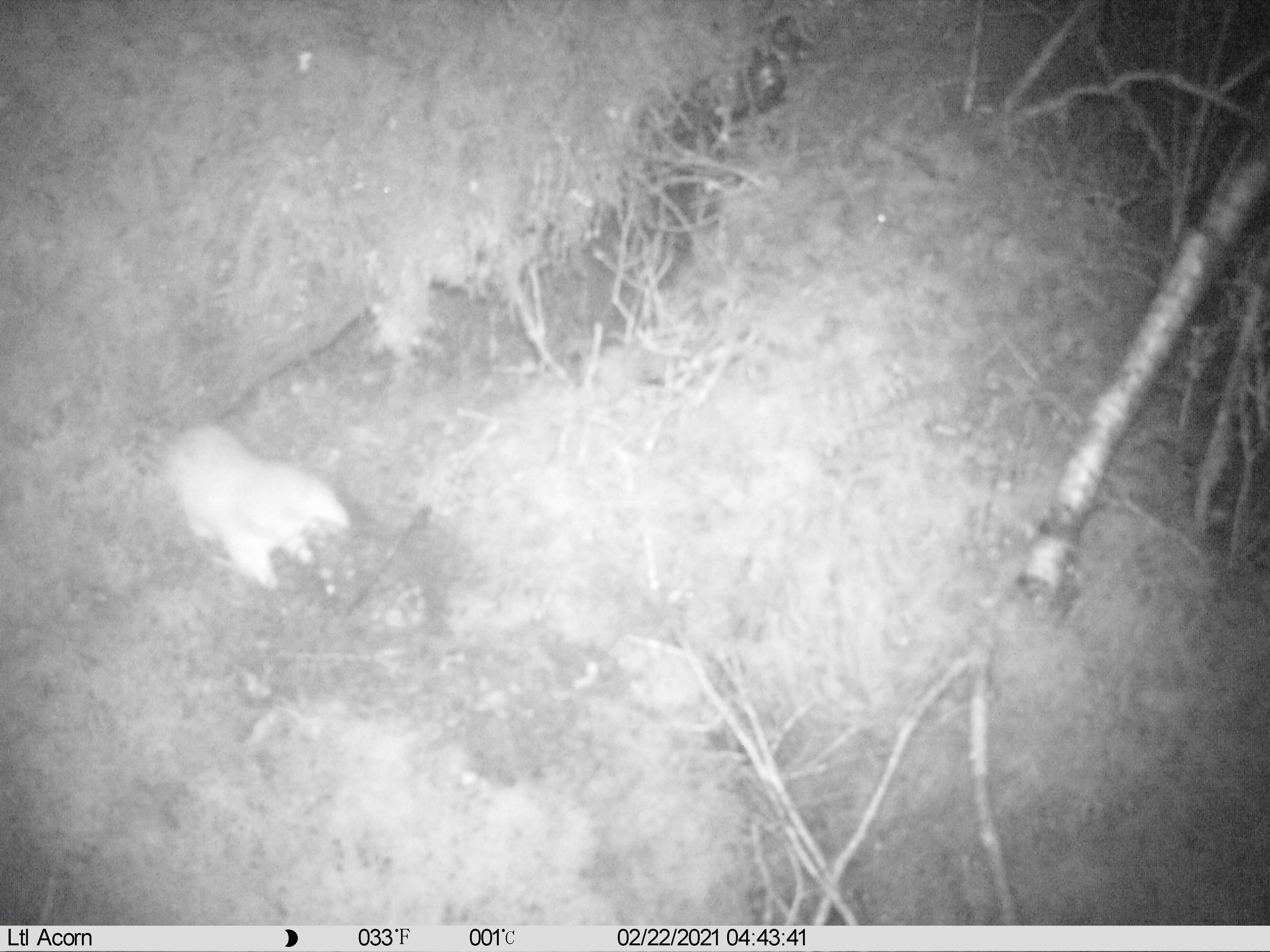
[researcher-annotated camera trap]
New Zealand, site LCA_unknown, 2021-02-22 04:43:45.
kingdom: Animalia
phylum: Chordata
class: Mammalia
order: Carnivora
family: Mustelidae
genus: Mustela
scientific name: Mustela erminea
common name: stoat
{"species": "stoat (Mustela erminea)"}